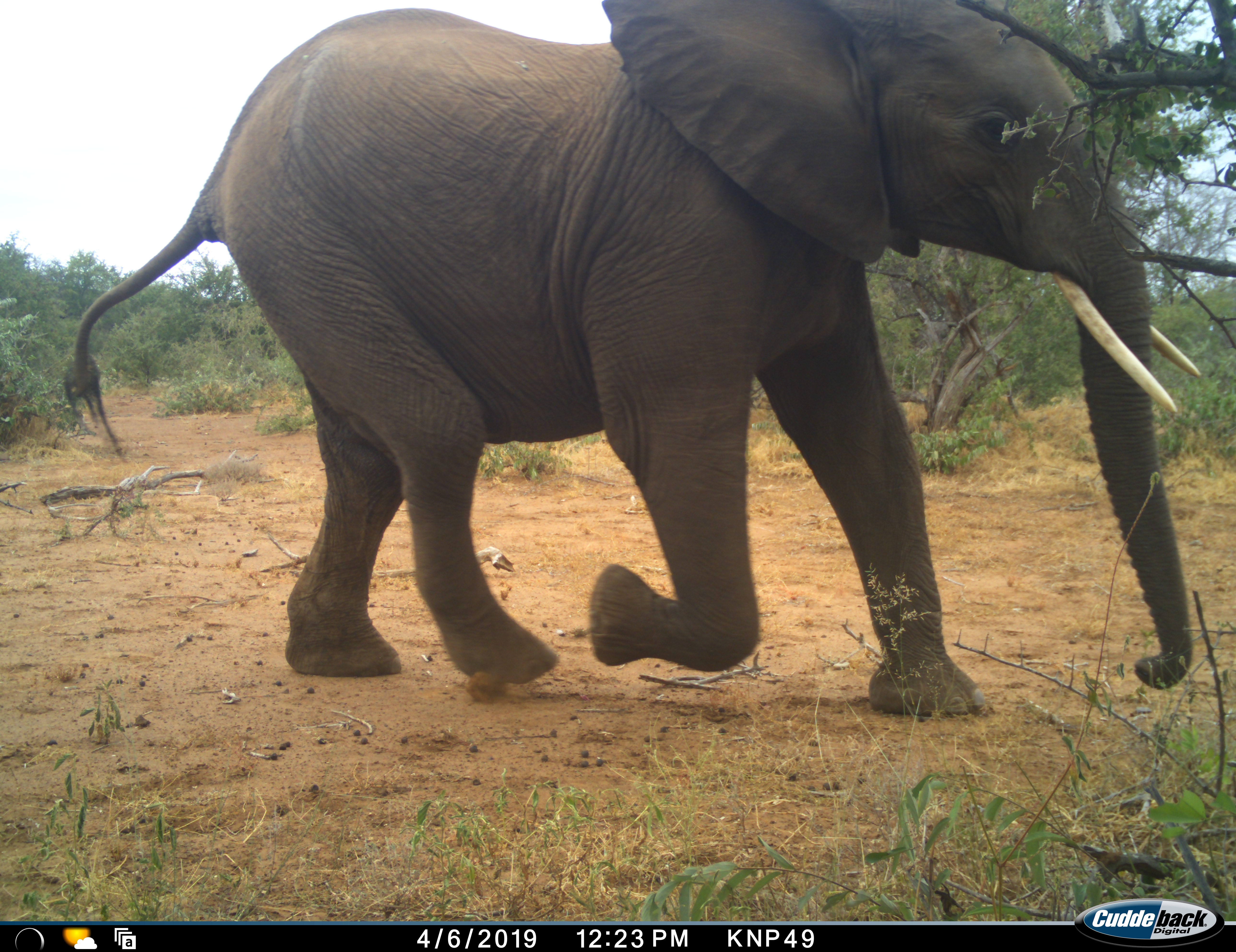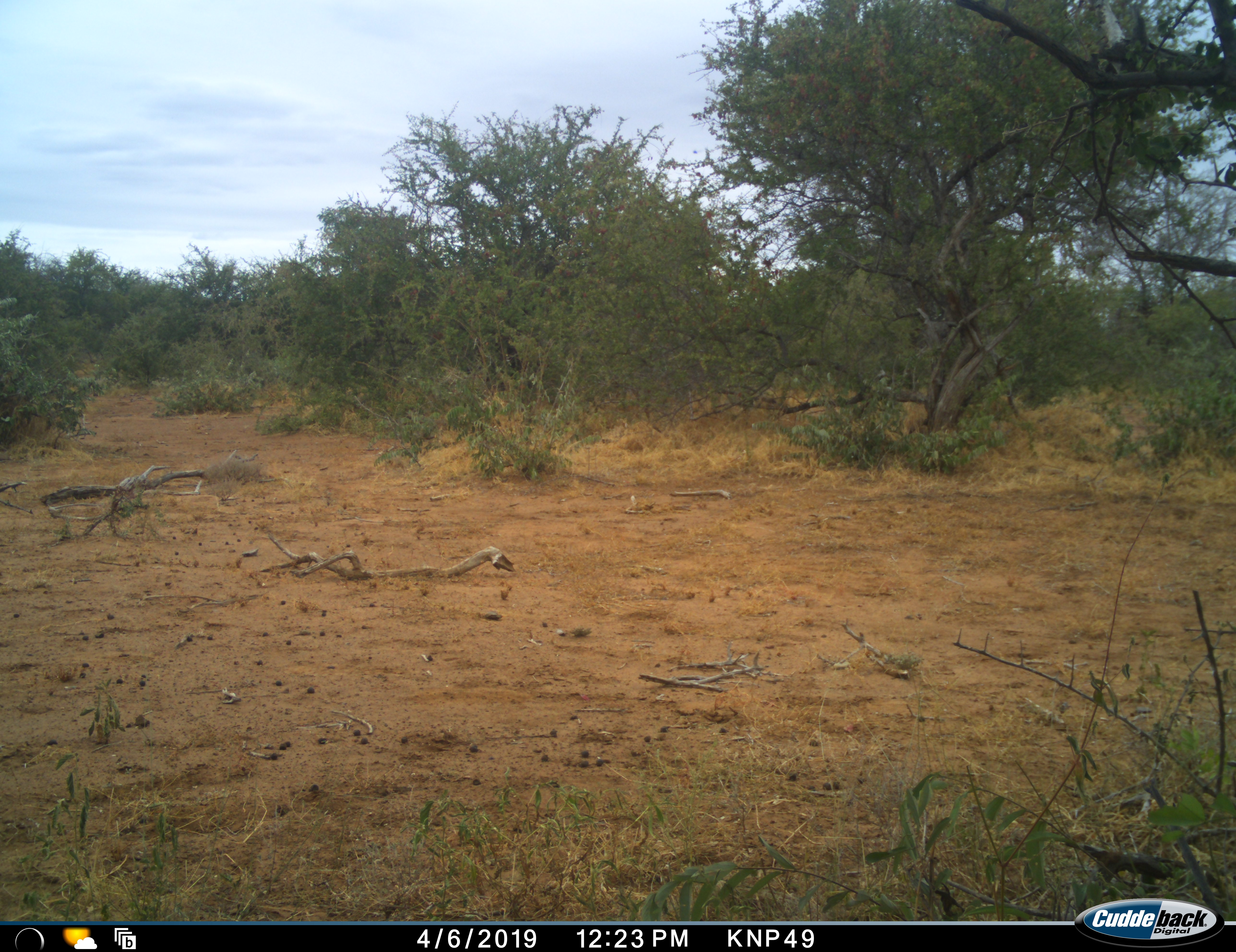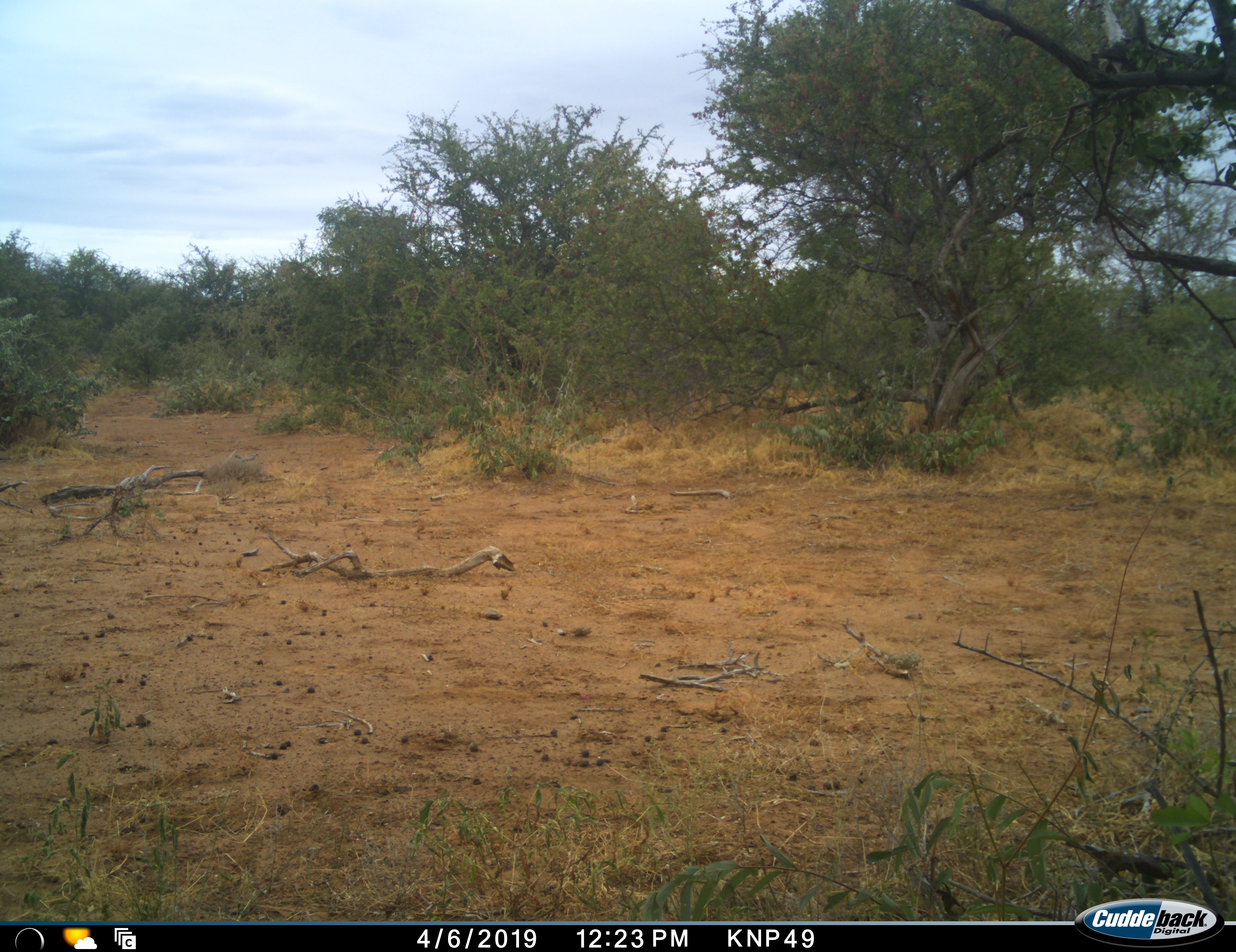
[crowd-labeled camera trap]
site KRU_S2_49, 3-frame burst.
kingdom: Animalia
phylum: Chordata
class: Mammalia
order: Proboscidea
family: Elephantidae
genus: Loxodonta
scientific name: Loxodonta africana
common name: african bush elephant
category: elephant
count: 1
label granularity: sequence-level